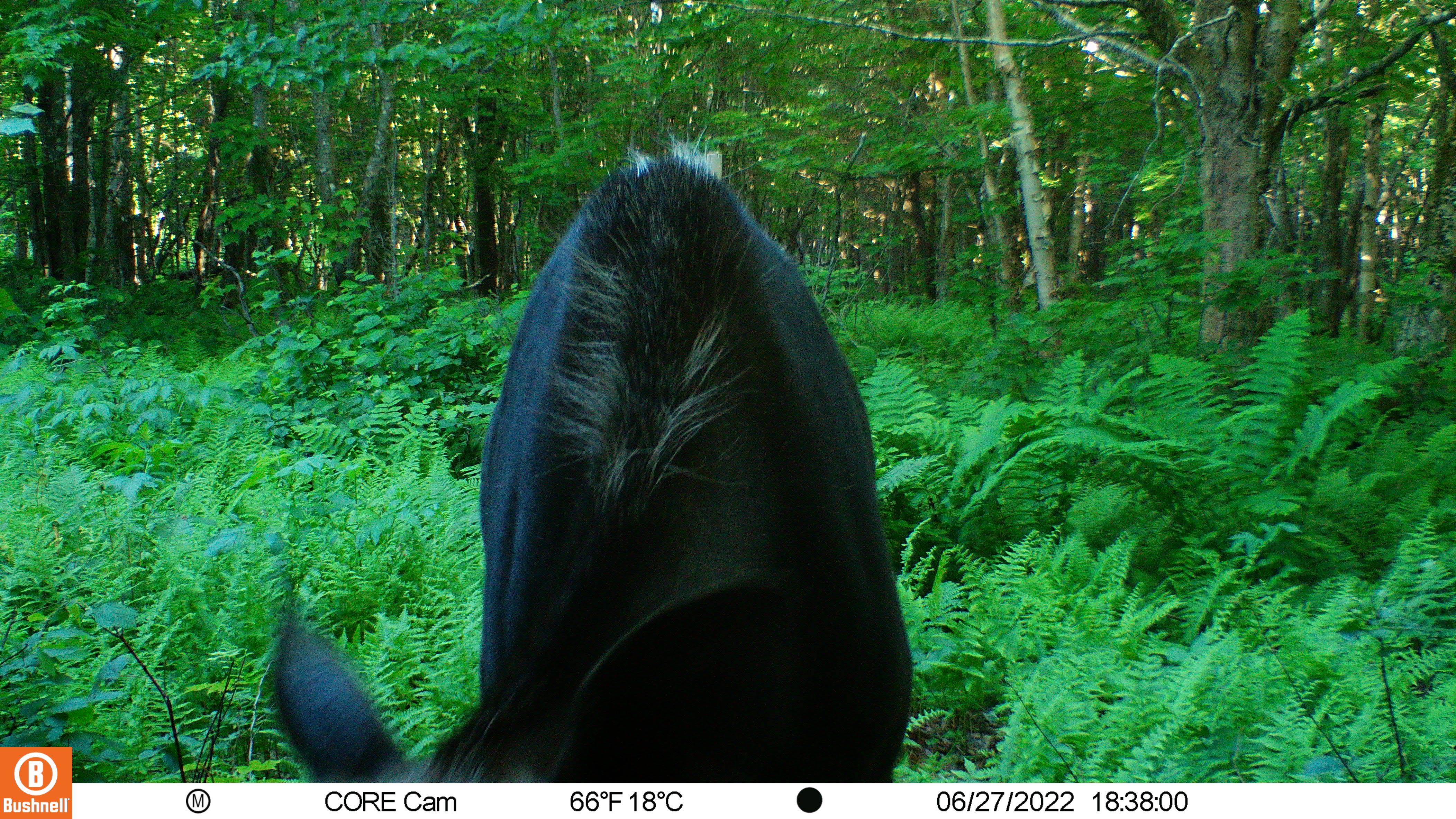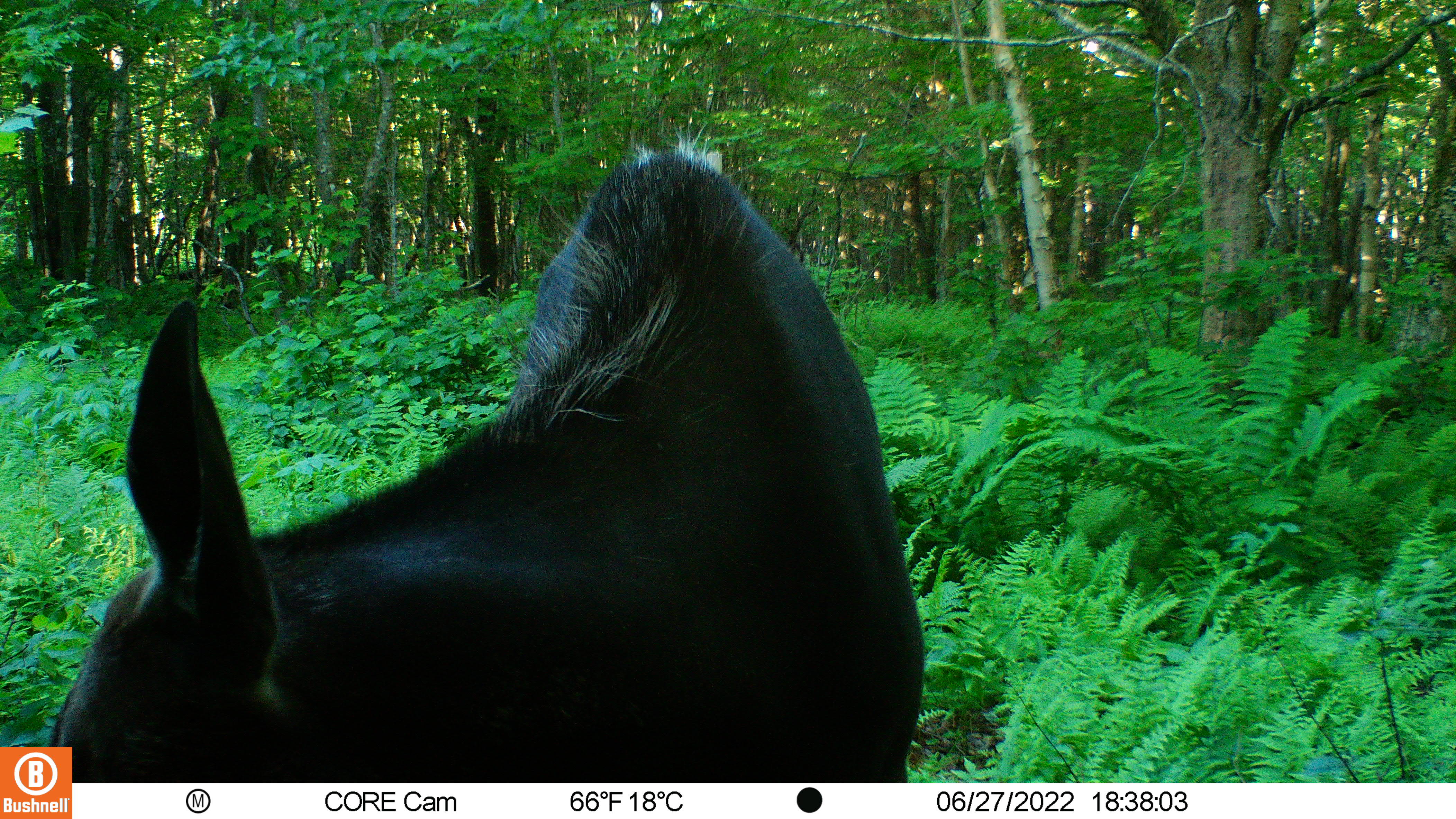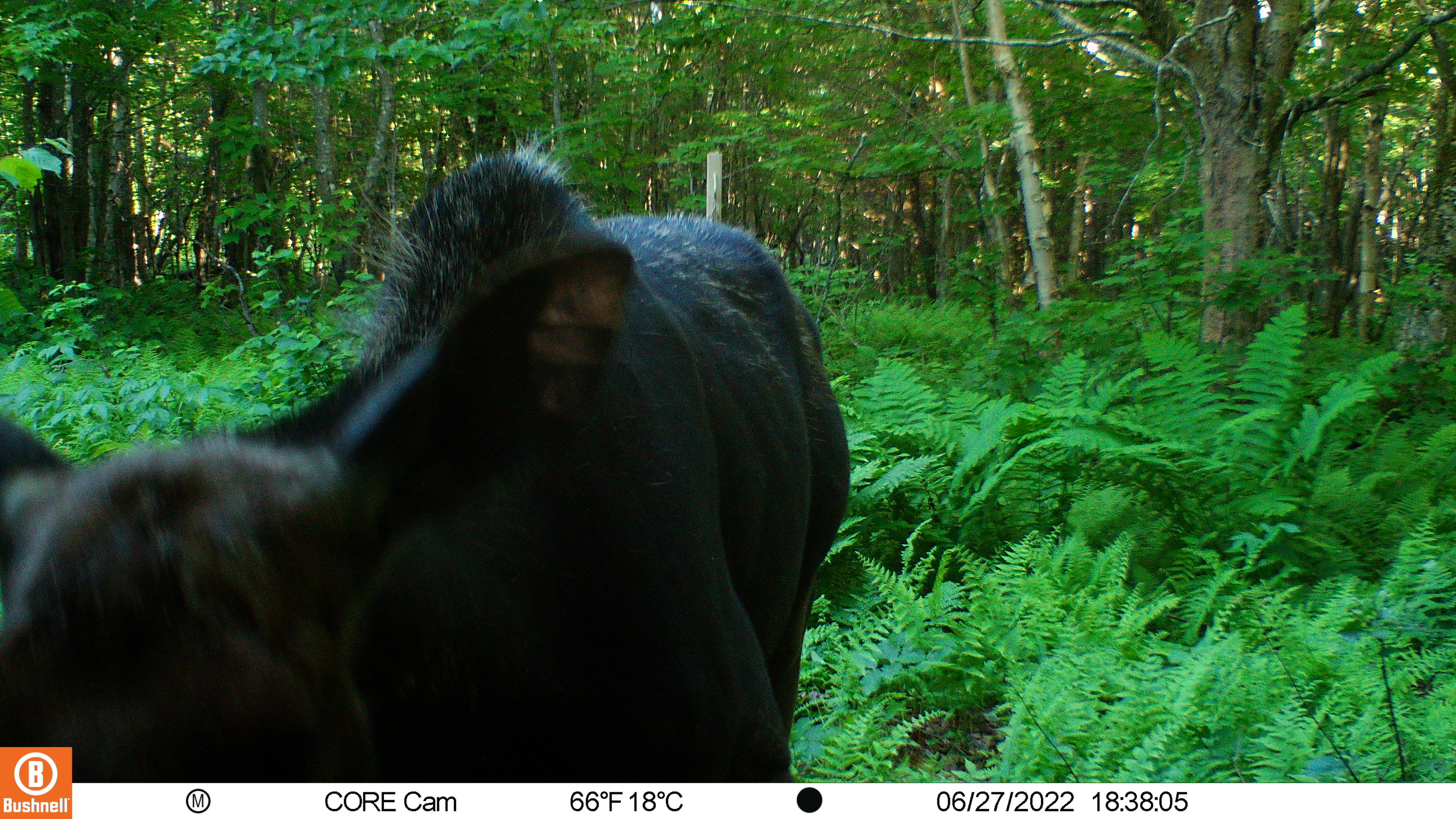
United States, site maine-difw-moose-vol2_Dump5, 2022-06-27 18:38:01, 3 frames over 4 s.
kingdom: Animalia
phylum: Chordata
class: Mammalia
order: Artiodactyla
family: Cervidae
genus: Alces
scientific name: Alces alces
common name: moose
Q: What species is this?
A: Moose (Alces alces).